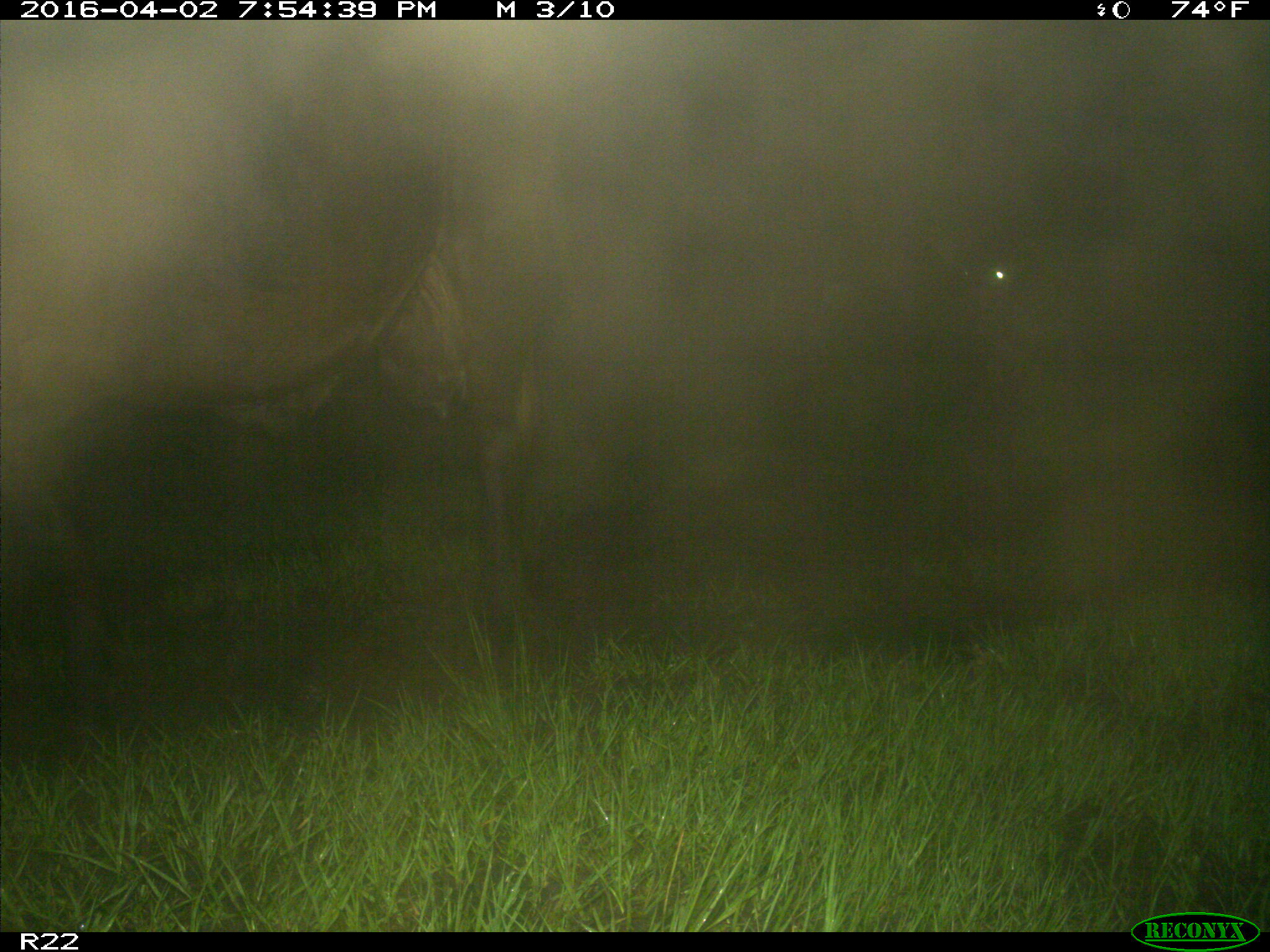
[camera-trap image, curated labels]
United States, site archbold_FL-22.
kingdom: Animalia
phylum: Chordata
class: Mammalia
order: Artiodactyla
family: Bovidae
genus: Bos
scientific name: Bos taurus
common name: domestic cow